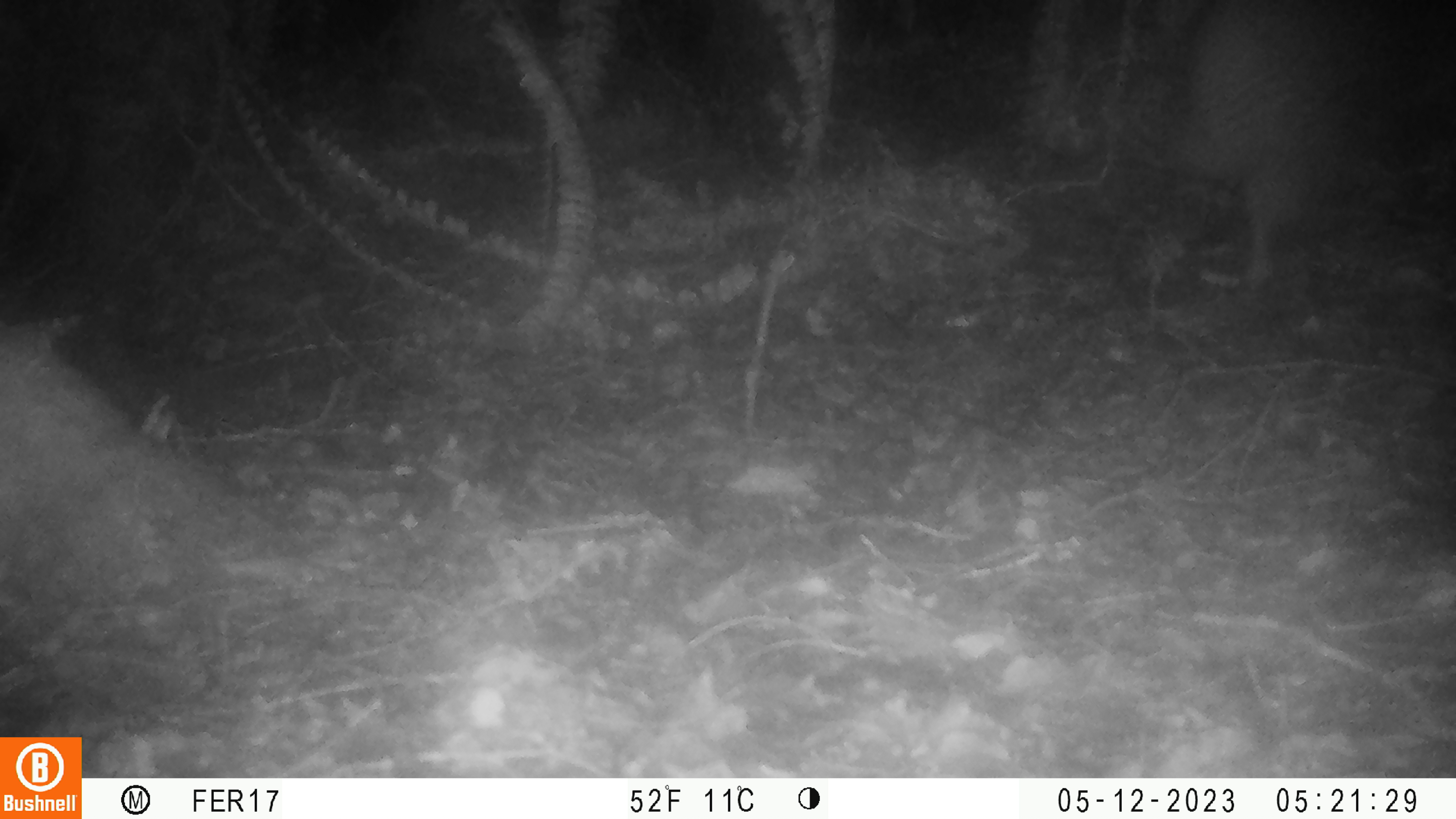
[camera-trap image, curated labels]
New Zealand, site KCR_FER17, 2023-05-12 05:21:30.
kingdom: Animalia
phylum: Chordata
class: Aves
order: Apterygiformes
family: Apterygidae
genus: Apteryx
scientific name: Apteryx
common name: kiwi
Kiwi (Apteryx).